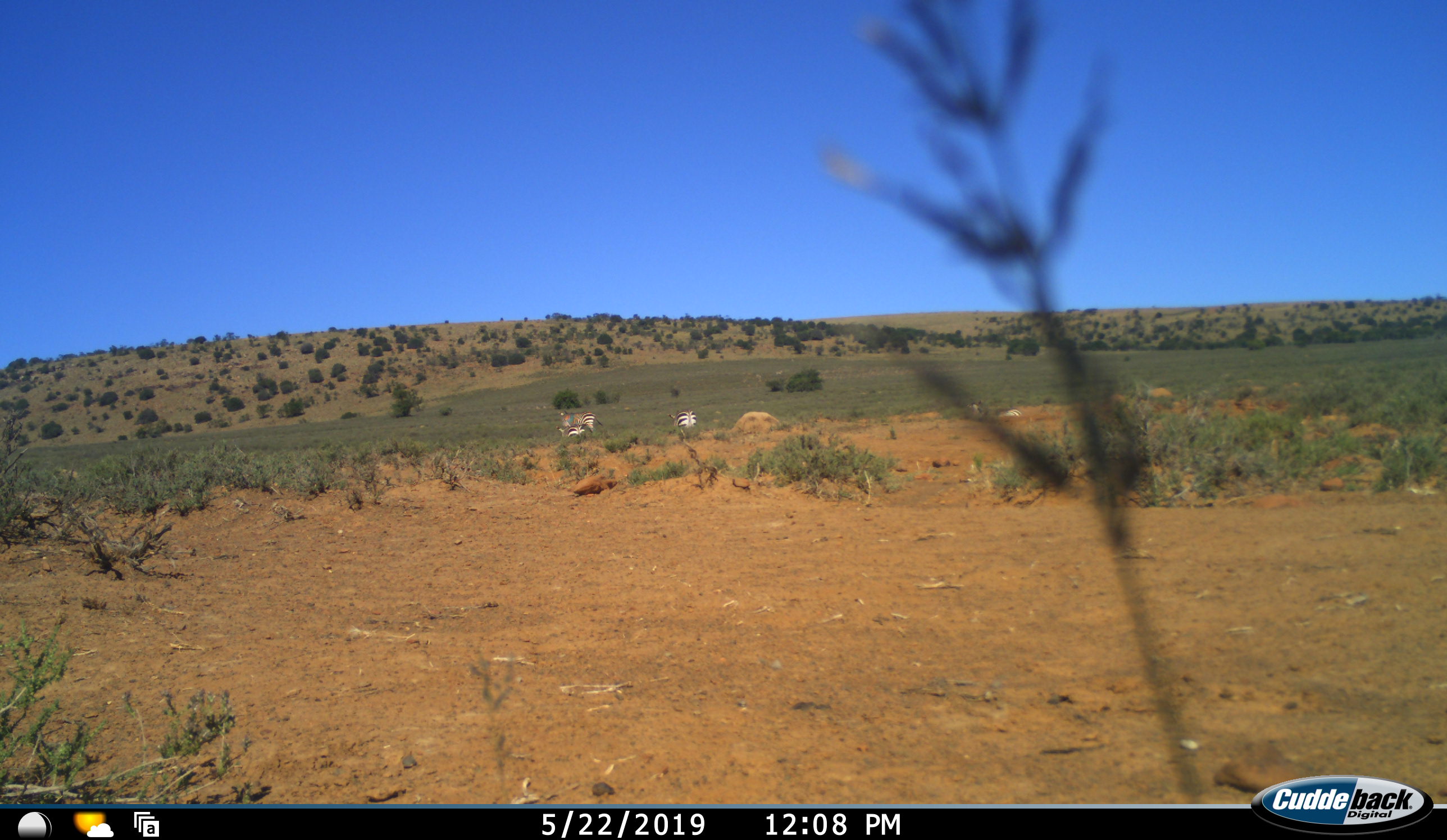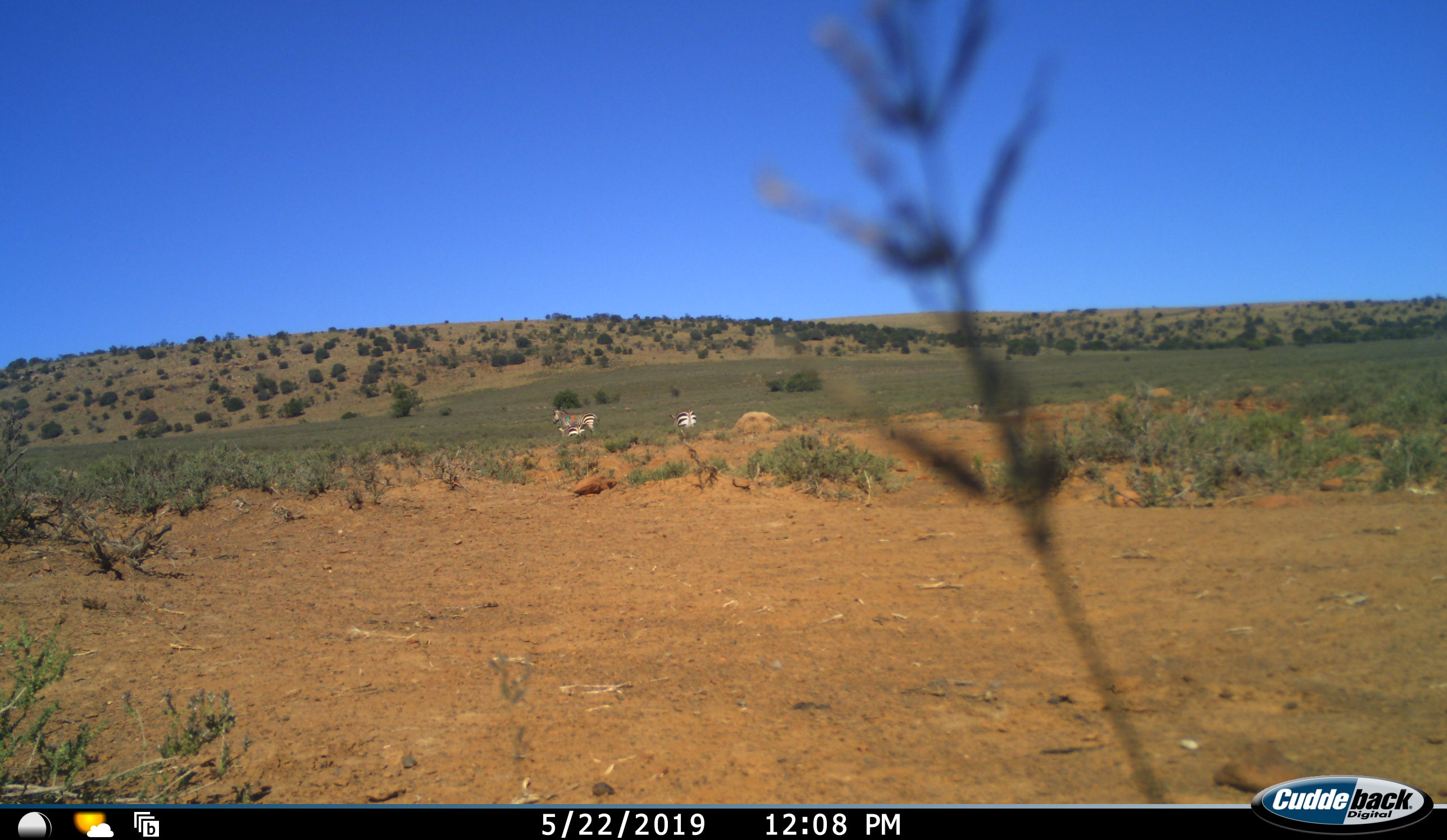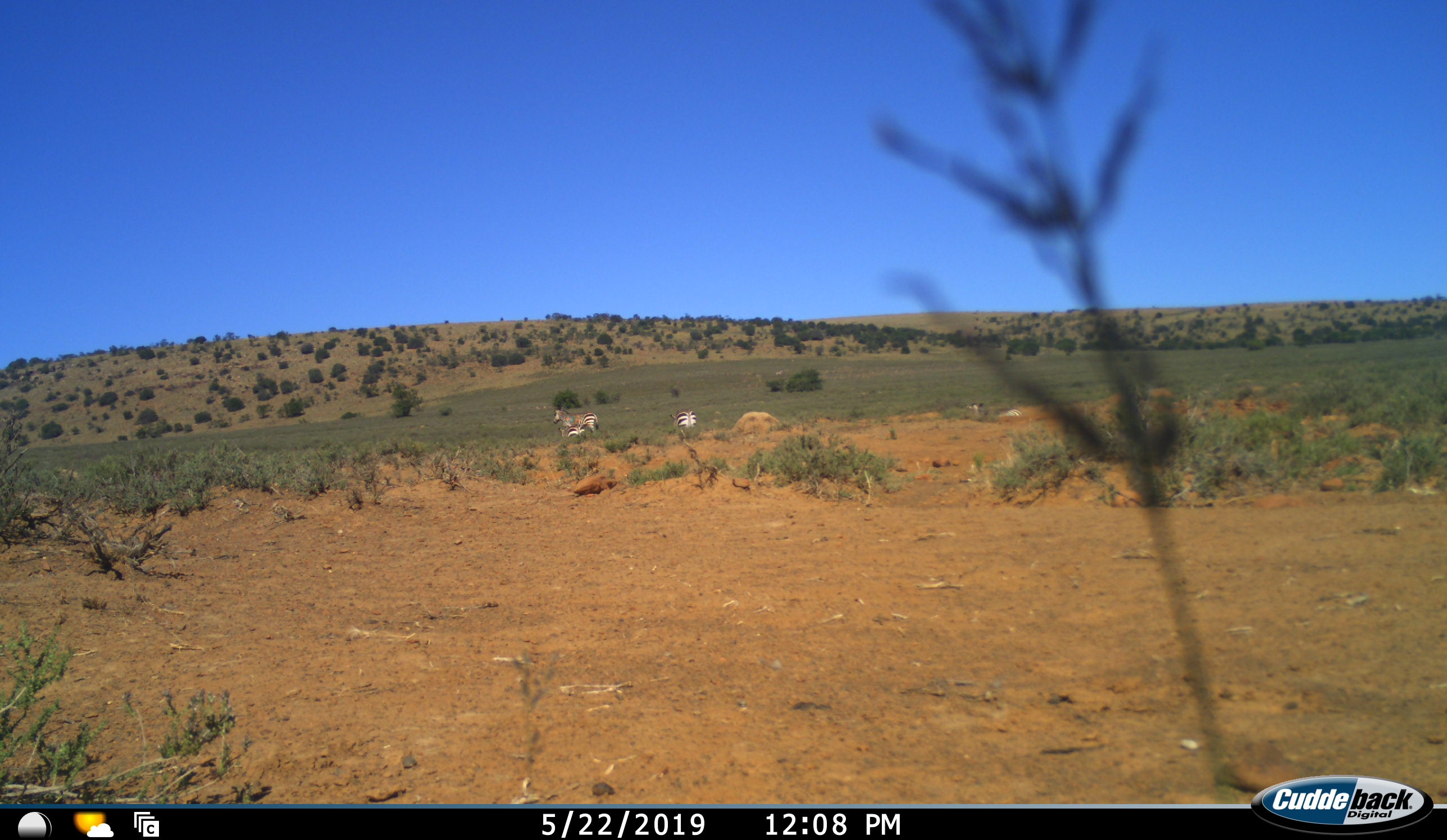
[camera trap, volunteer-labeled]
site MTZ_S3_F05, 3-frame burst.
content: unidentified animal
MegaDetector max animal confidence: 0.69